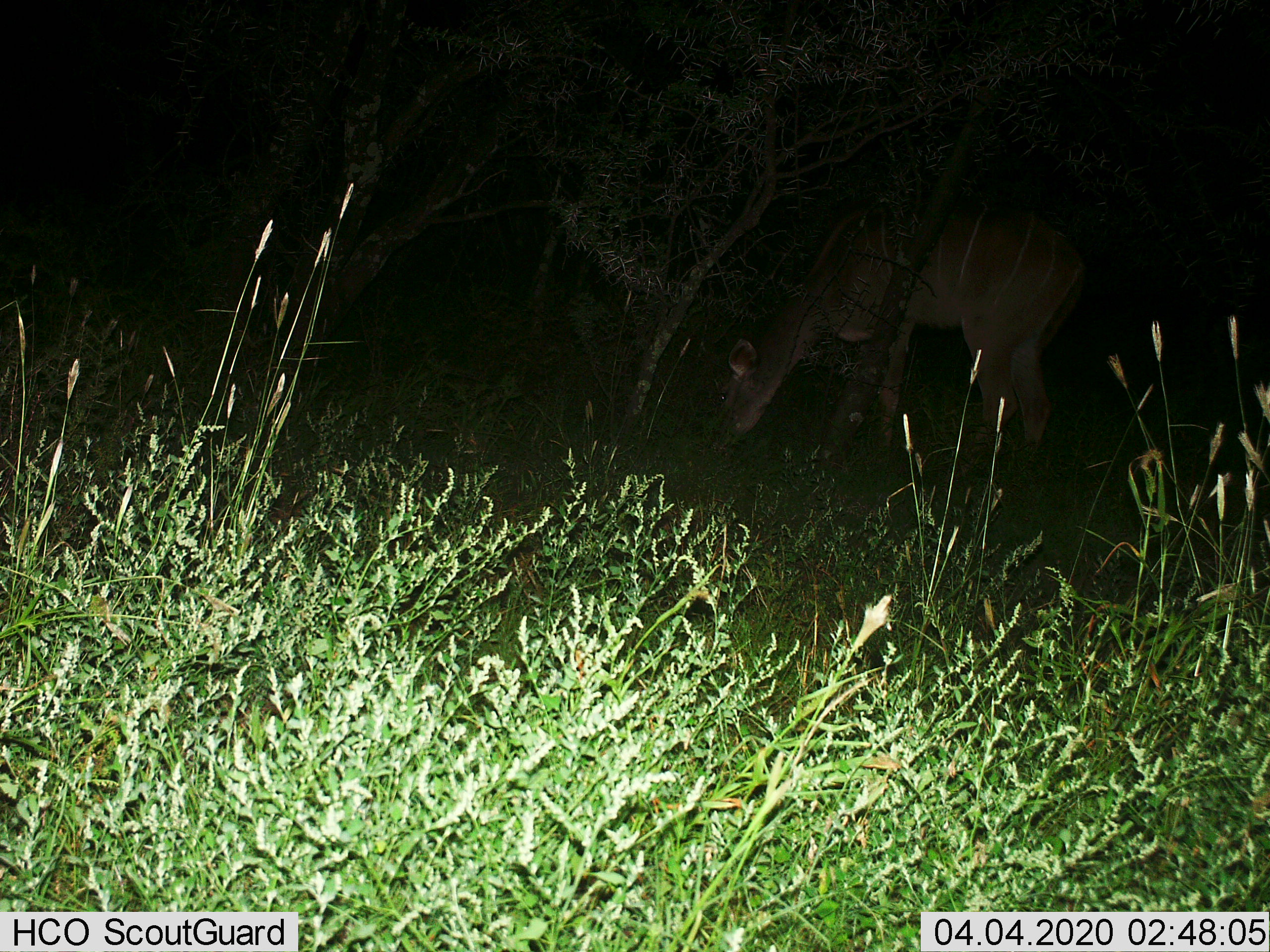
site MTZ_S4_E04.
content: unidentified animal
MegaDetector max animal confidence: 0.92